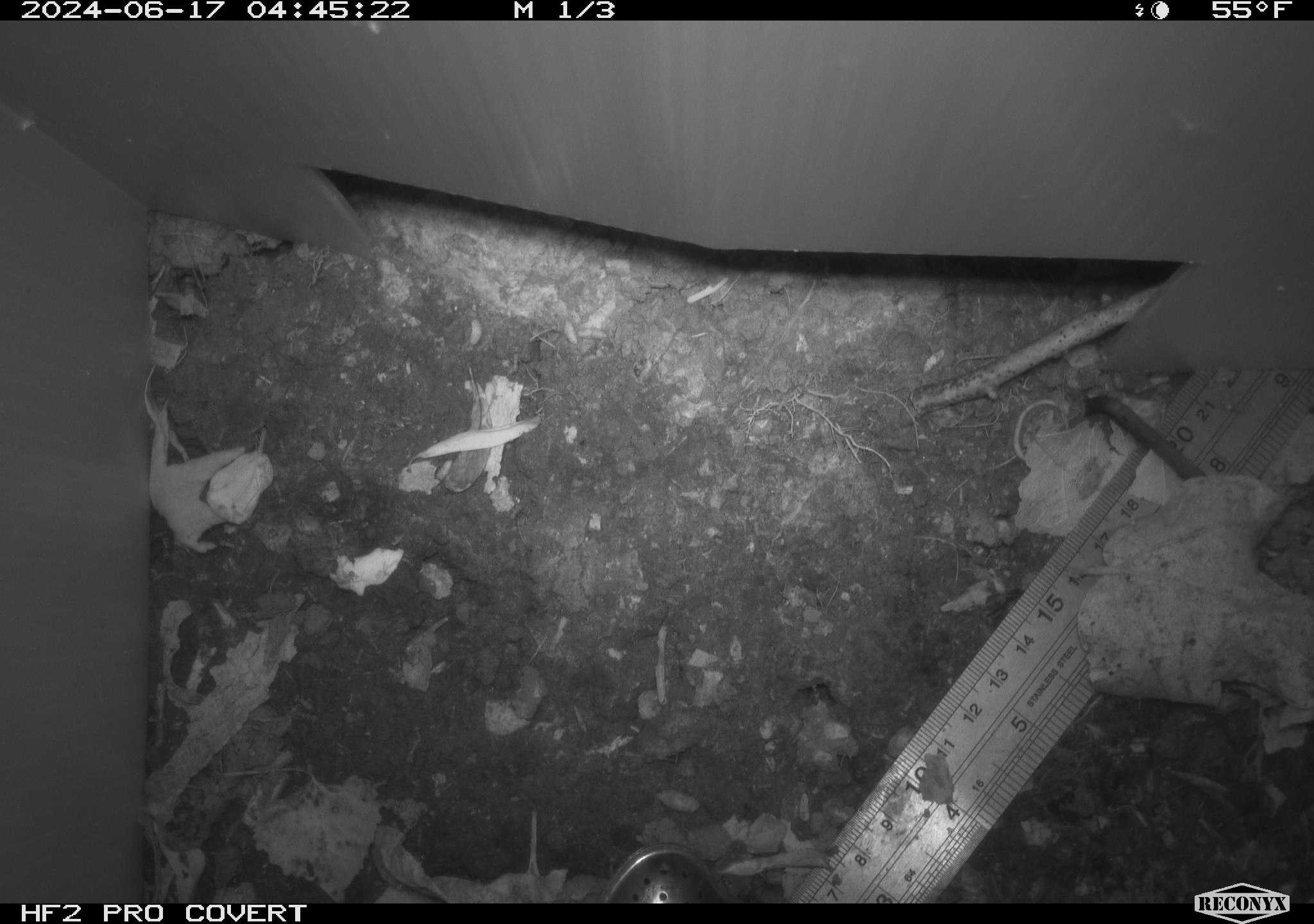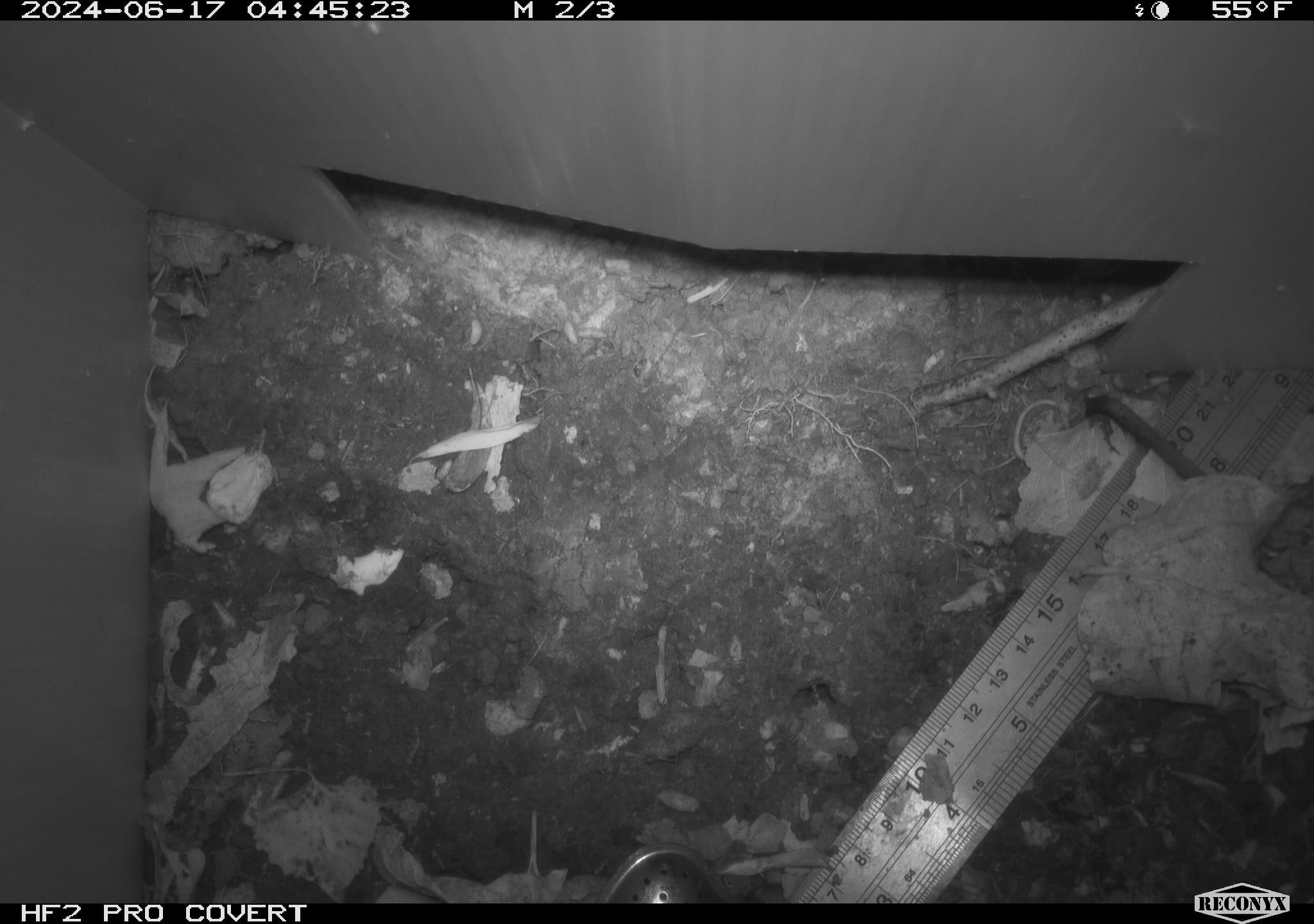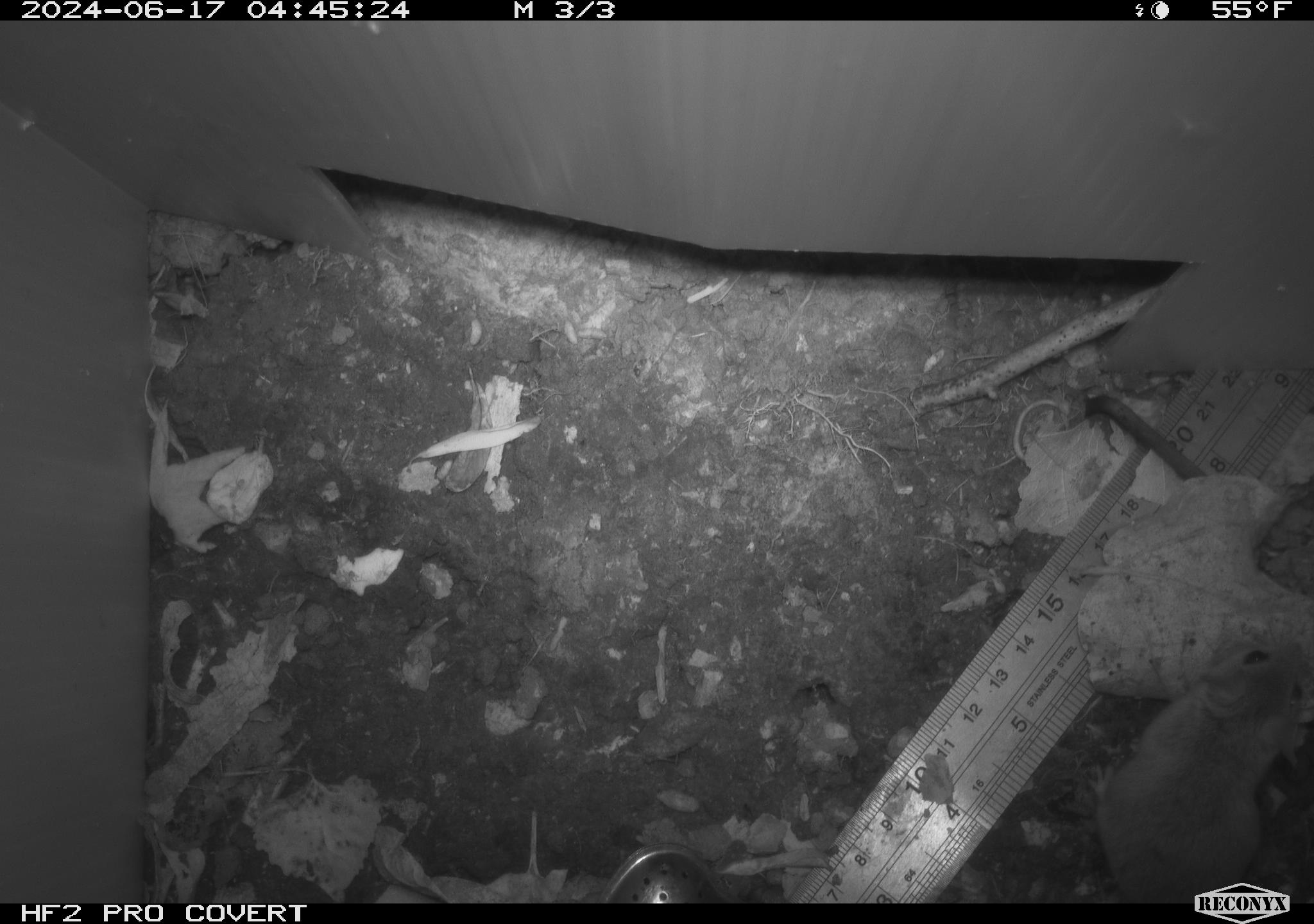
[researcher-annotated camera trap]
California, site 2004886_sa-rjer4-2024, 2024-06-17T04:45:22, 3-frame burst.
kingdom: Animalia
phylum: Chordata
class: Mammalia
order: Rodentia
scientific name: Rodentia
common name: mouse species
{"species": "mouse species (Rodentia)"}